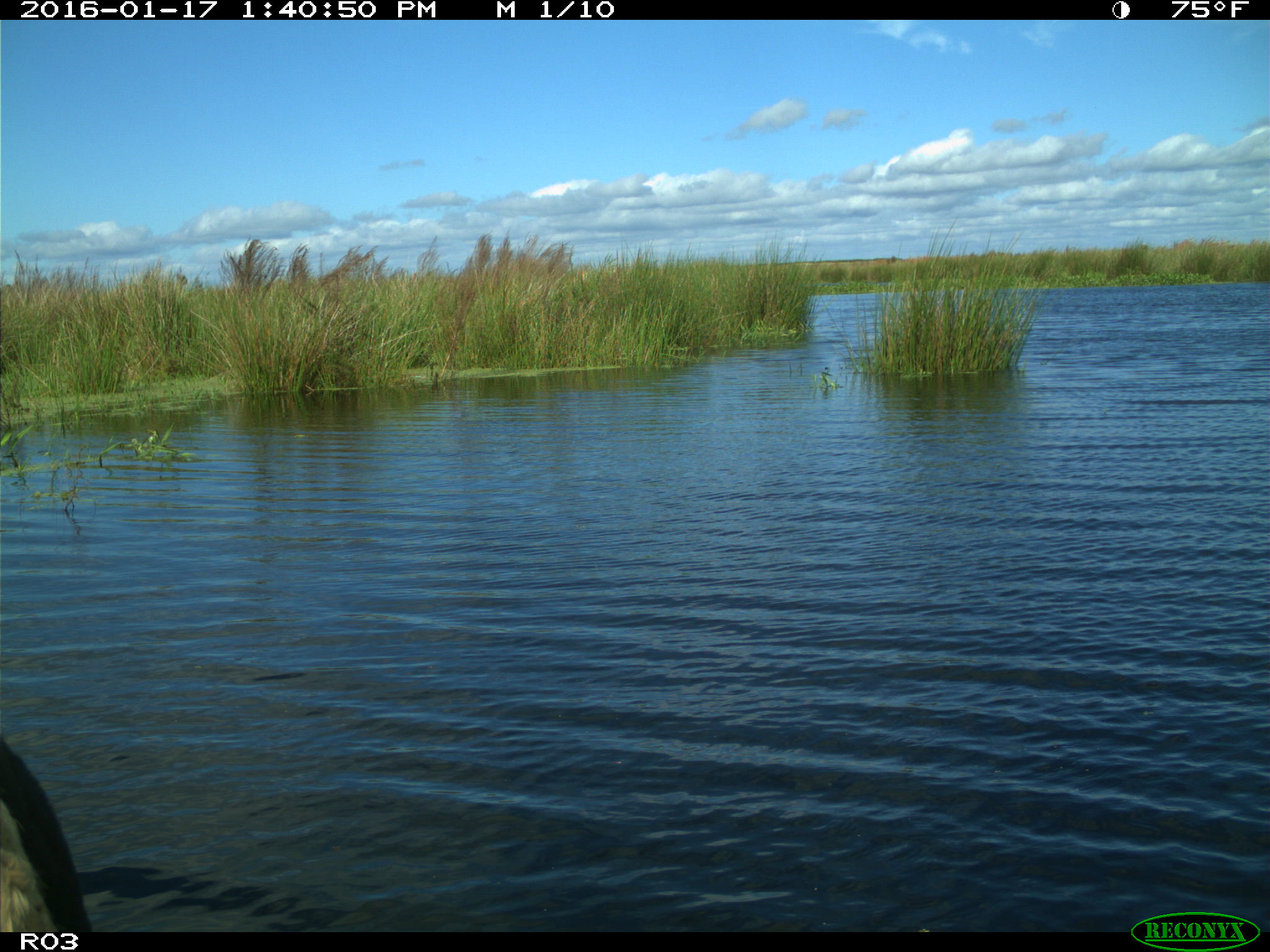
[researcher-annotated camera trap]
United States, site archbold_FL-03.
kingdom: Animalia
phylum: Chordata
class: Mammalia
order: Artiodactyla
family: Bovidae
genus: Bos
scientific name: Bos taurus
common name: domestic cow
Bos taurus (domestic cow).